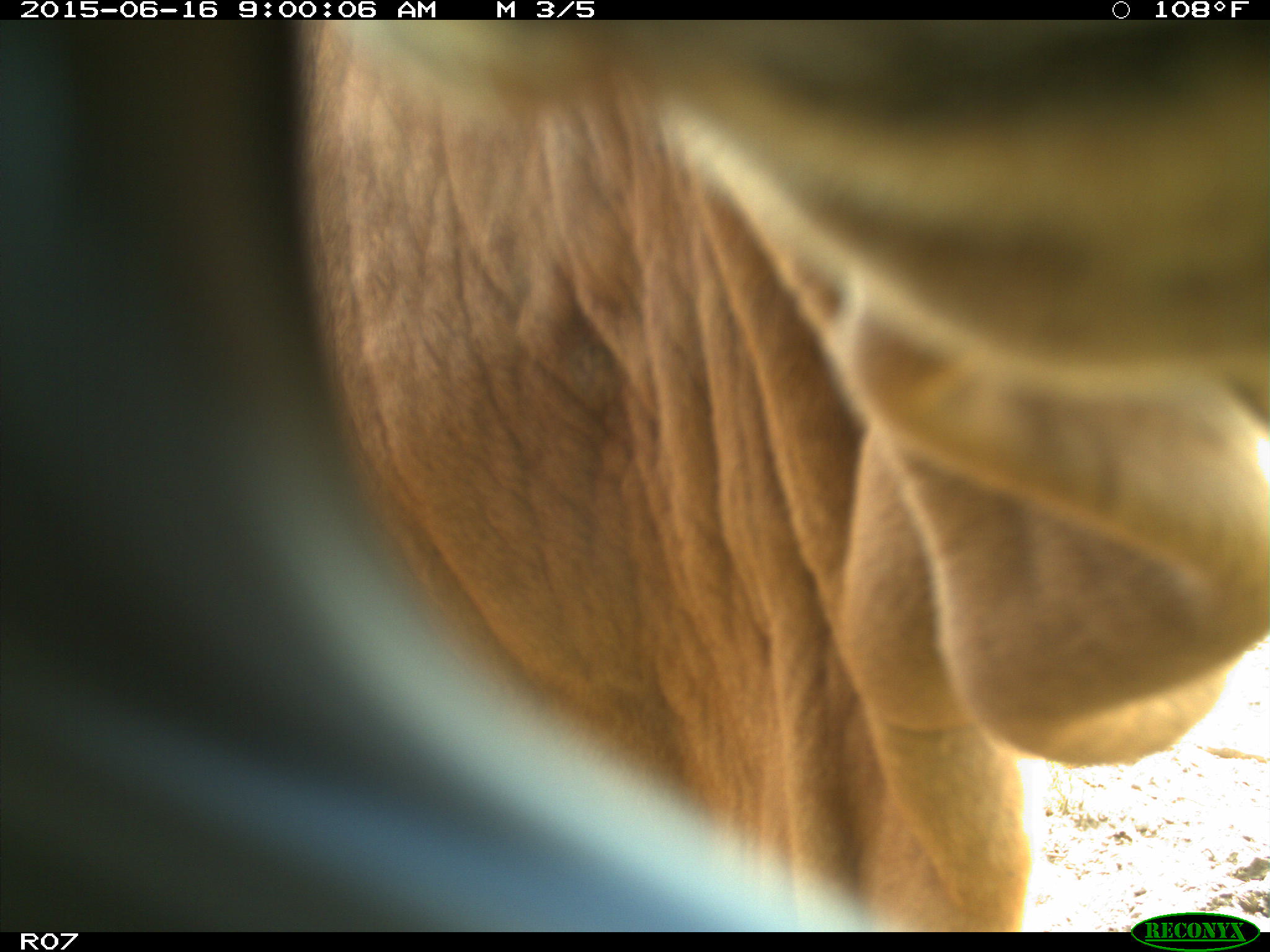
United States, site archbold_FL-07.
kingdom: Animalia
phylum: Chordata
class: Mammalia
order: Artiodactyla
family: Bovidae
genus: Bos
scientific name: Bos taurus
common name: domestic cow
Bos taurus (domestic cow).